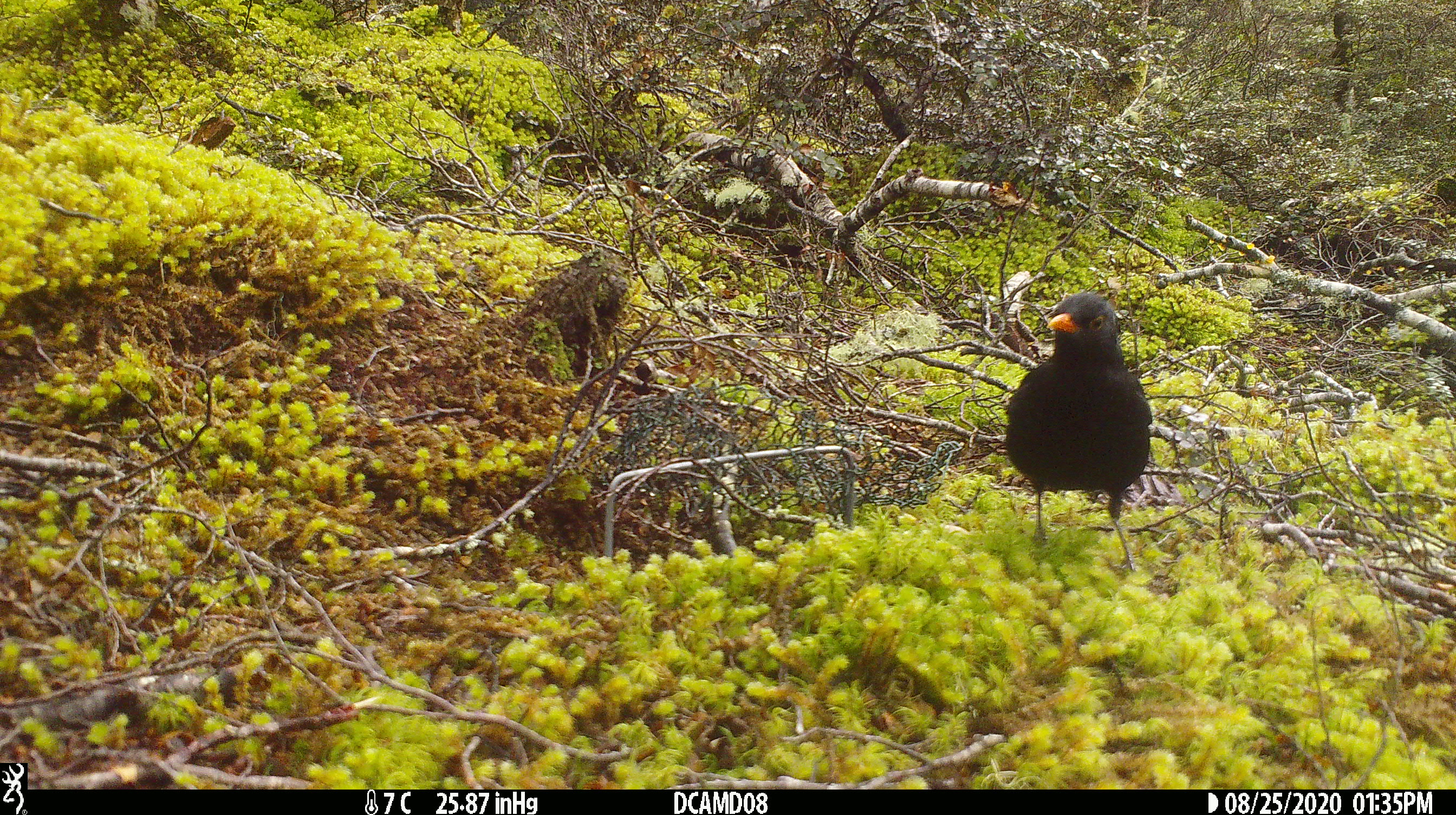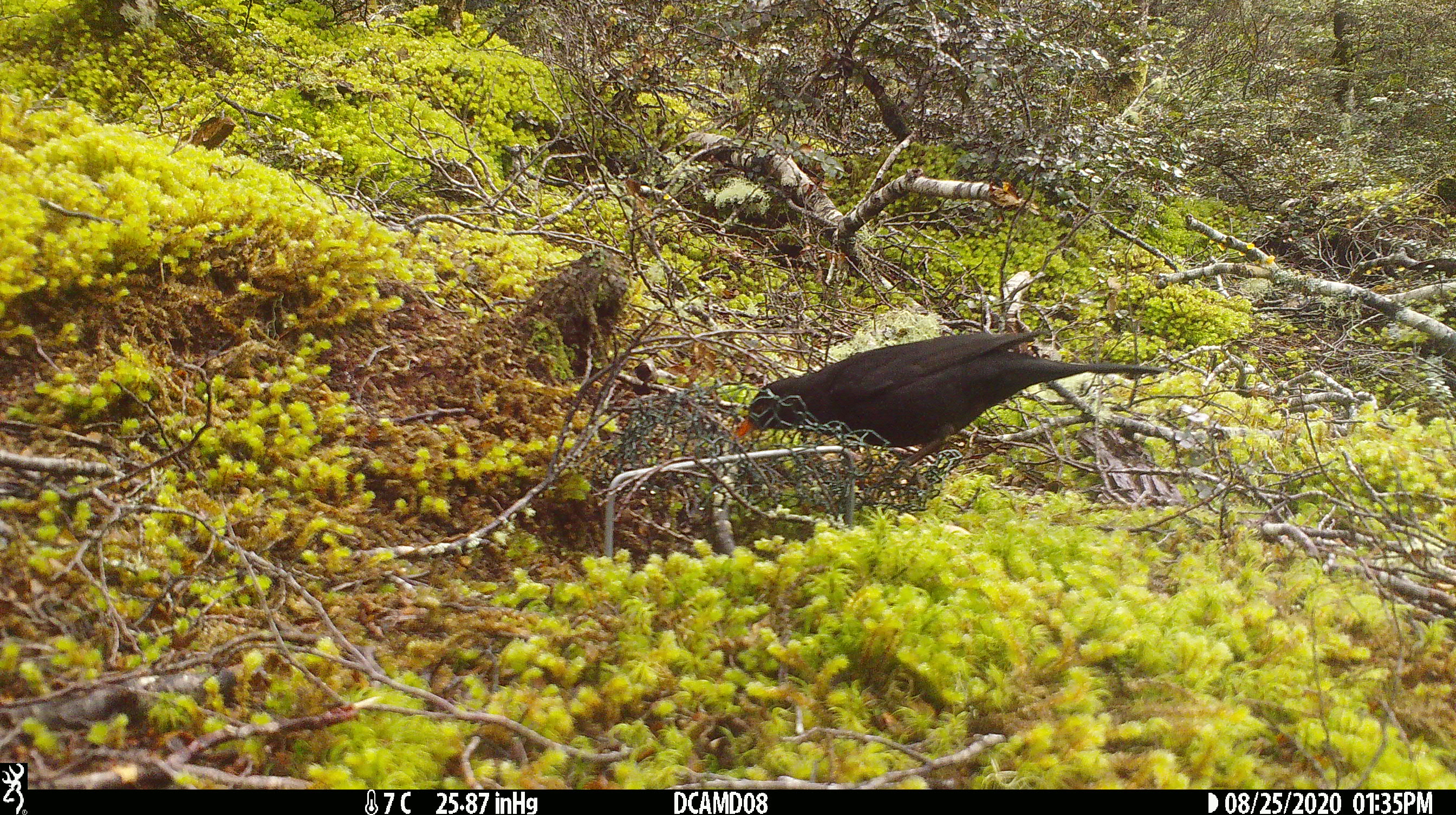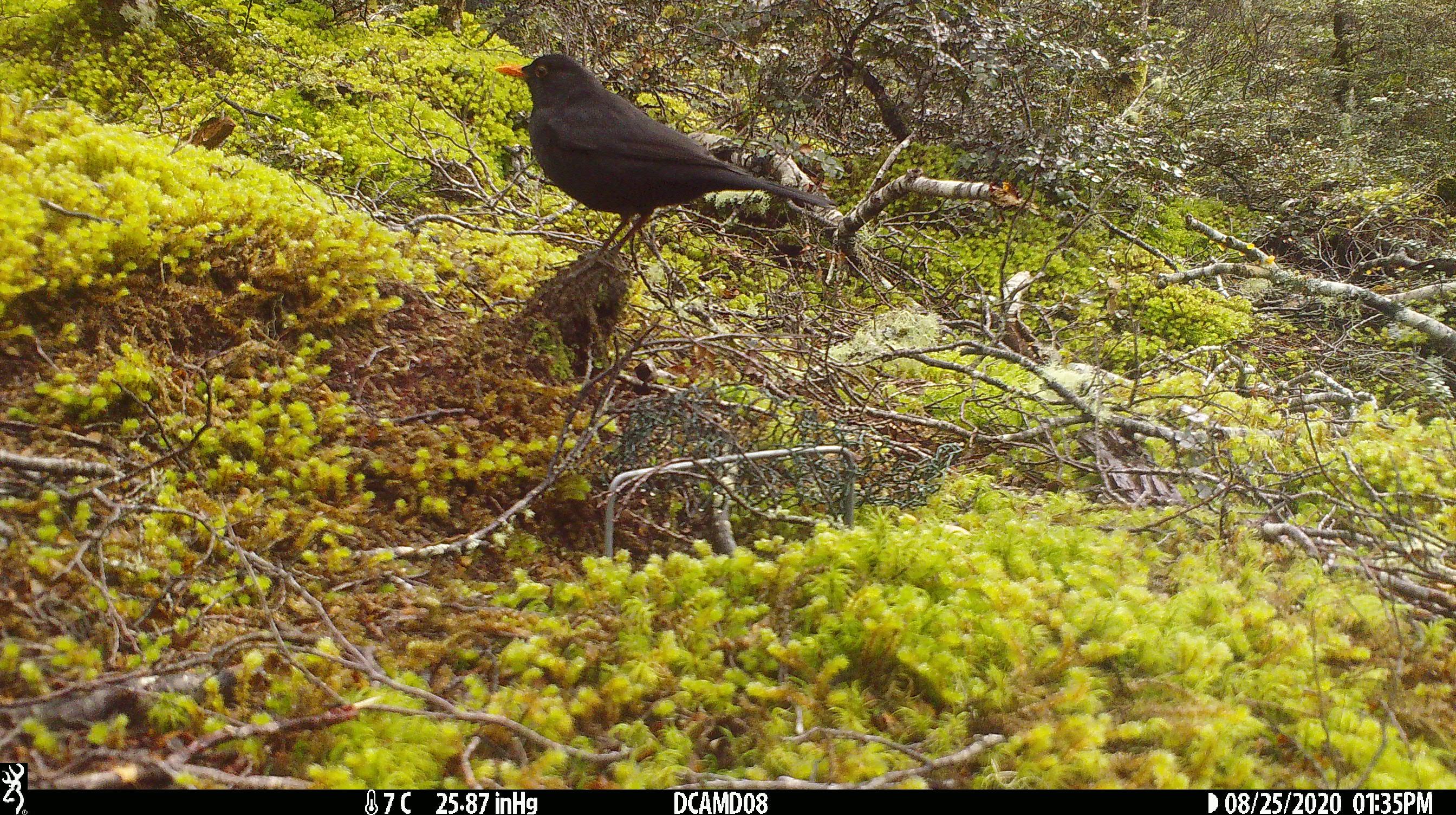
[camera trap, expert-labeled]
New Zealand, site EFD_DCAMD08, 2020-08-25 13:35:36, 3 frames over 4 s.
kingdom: Animalia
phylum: Chordata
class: Aves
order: Passeriformes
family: Turdidae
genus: Turdus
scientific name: Turdus merula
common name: eurasian blackbird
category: blackbird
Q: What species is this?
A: Blackbird (eurasian blackbird) (Turdus merula).